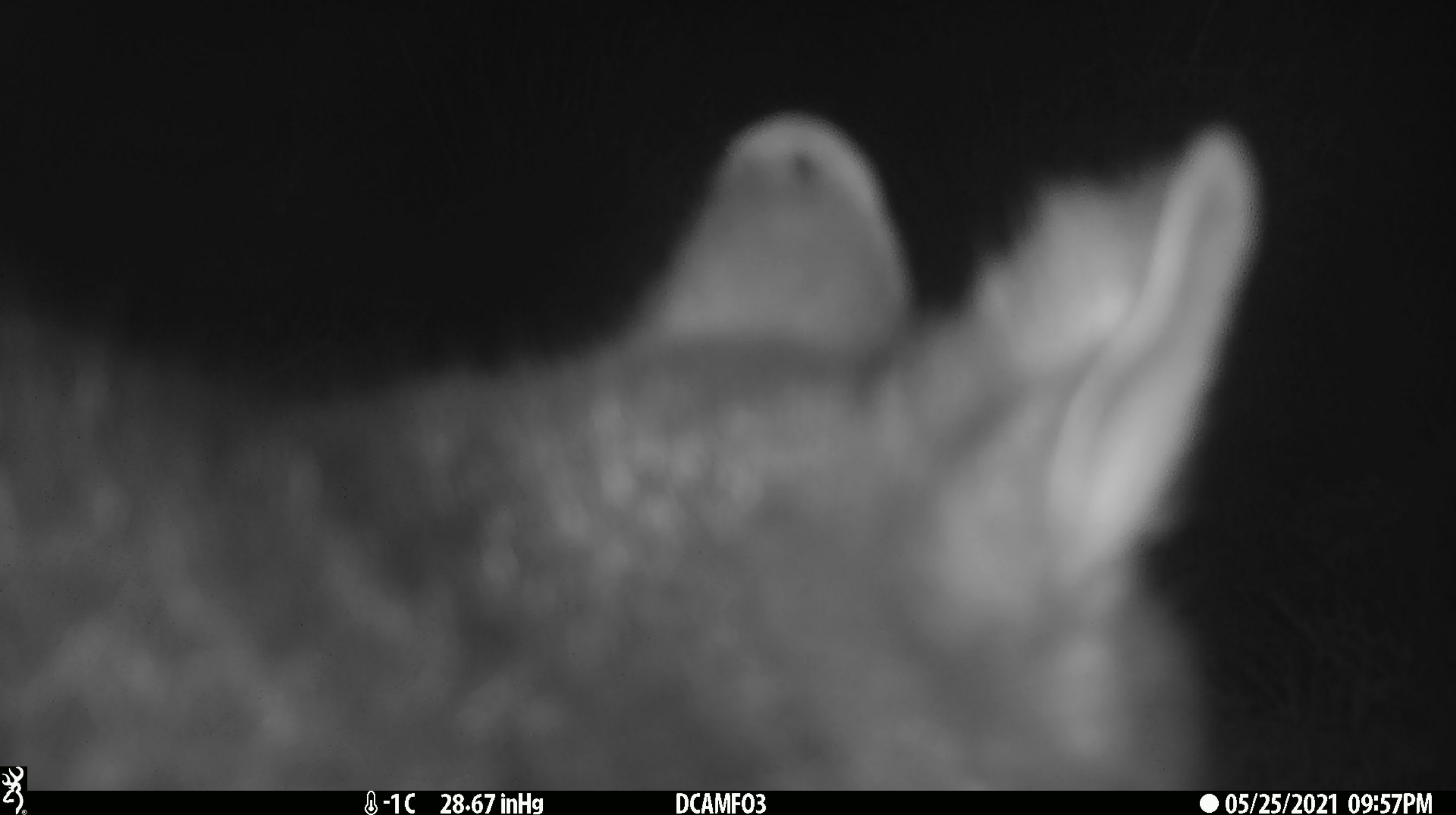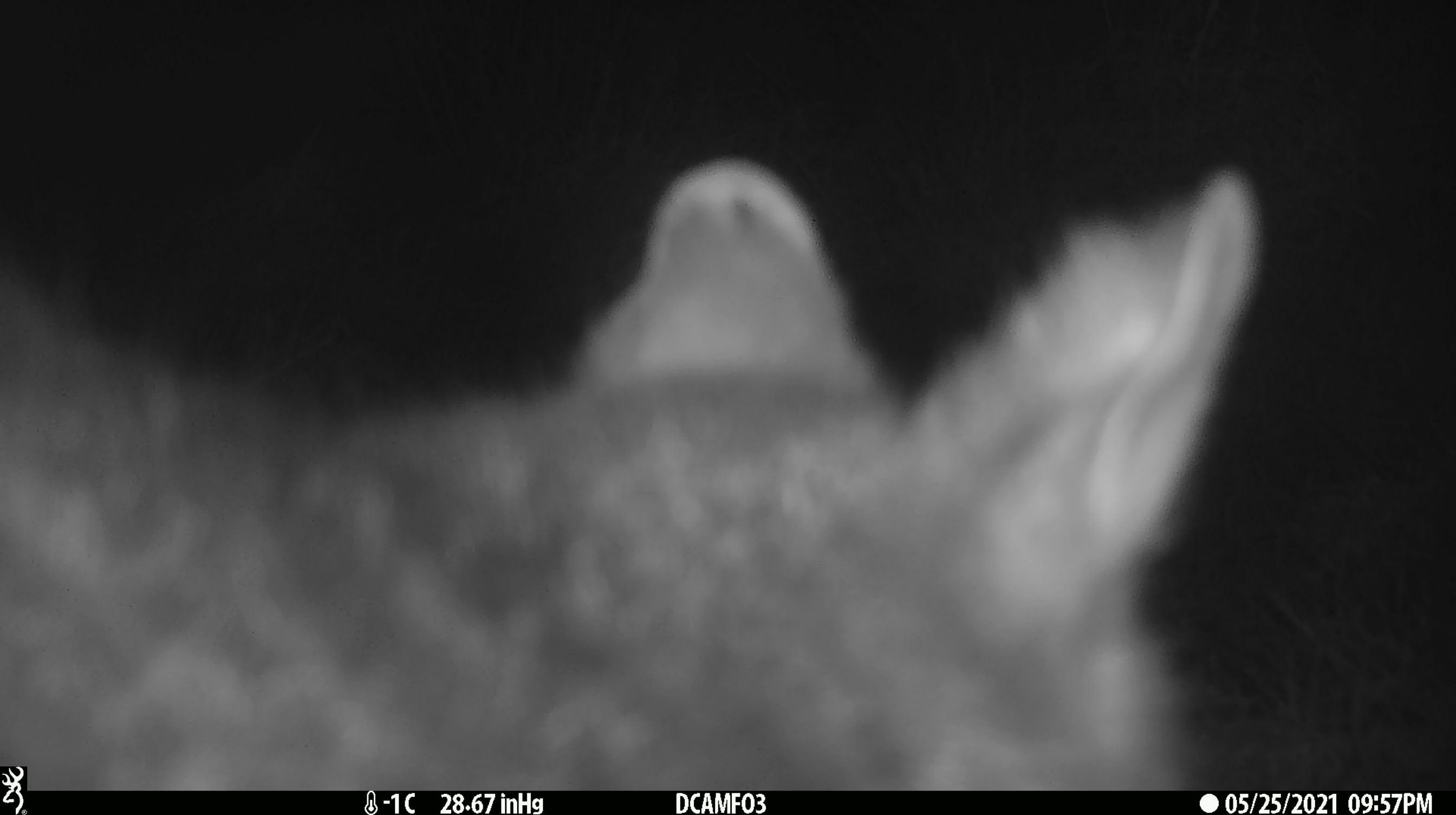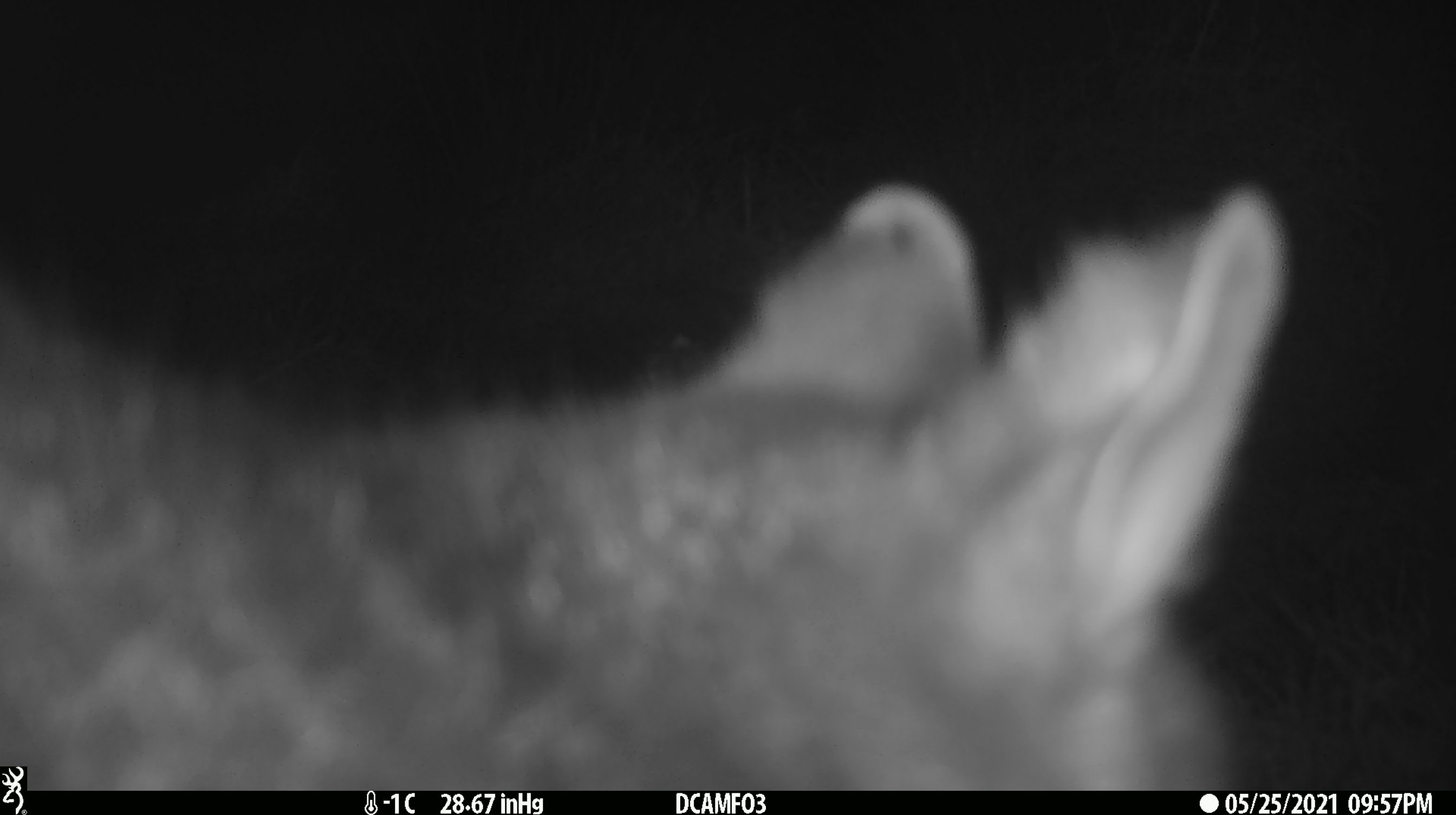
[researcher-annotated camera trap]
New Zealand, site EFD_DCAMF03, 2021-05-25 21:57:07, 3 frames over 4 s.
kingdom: Animalia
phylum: Chordata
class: Mammalia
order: Diprotodontia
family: Phalangeridae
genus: Trichosurus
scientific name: Trichosurus vulpecula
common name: common brushtail possum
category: possum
Possum (common brushtail possum) (Trichosurus vulpecula).